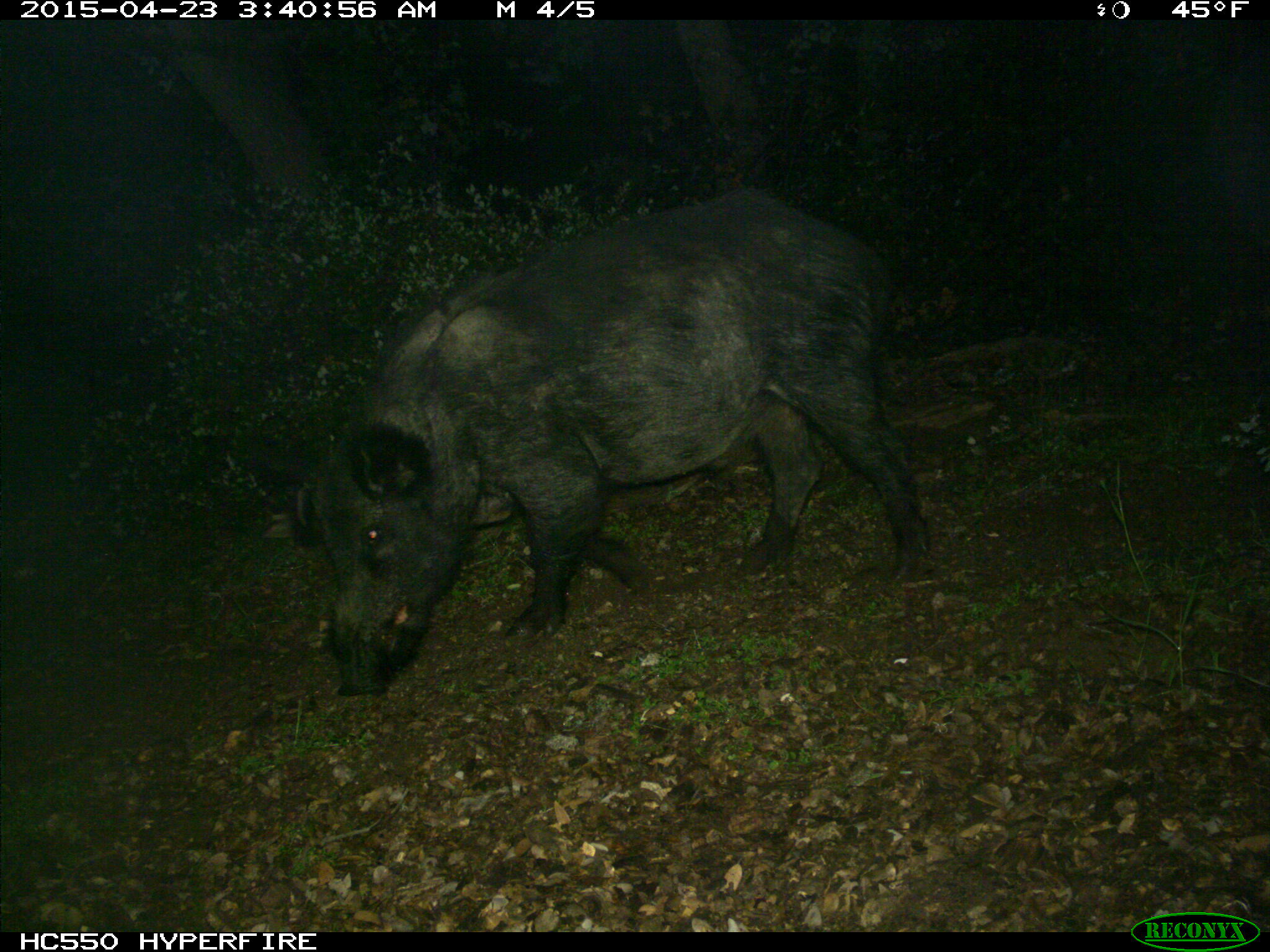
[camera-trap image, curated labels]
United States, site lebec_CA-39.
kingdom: Animalia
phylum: Chordata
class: Mammalia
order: Artiodactyla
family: Suidae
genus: Sus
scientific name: Sus scrofa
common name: wild boar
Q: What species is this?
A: Sus scrofa (wild boar).